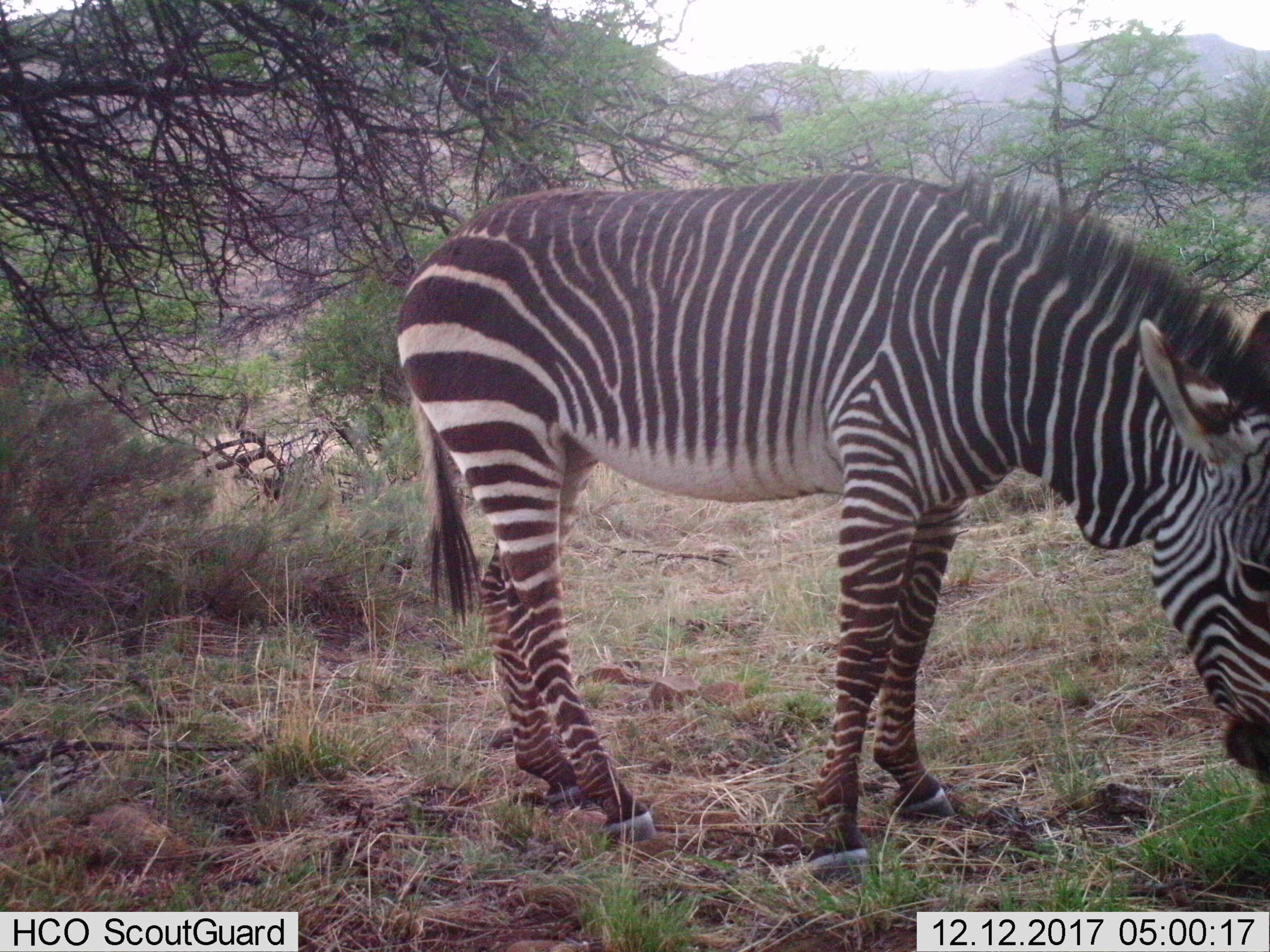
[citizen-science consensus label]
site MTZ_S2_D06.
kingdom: Animalia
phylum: Chordata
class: Mammalia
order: Perissodactyla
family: Equidae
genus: Equus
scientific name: Equus zebra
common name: mountain zebra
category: zebramountain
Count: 1.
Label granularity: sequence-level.